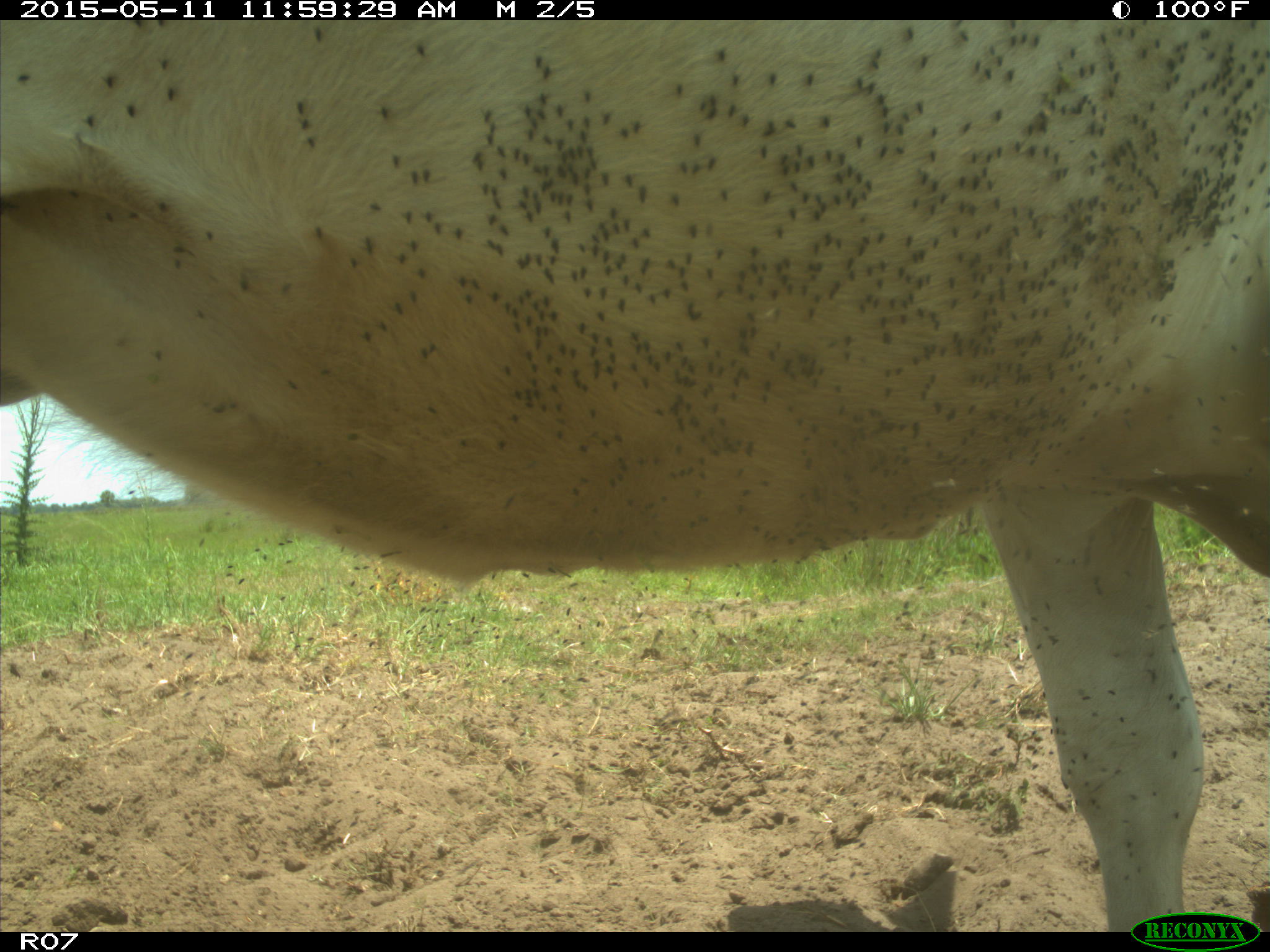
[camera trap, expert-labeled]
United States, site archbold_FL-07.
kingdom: Animalia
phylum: Chordata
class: Mammalia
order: Artiodactyla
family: Bovidae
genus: Bos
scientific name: Bos taurus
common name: domestic cow